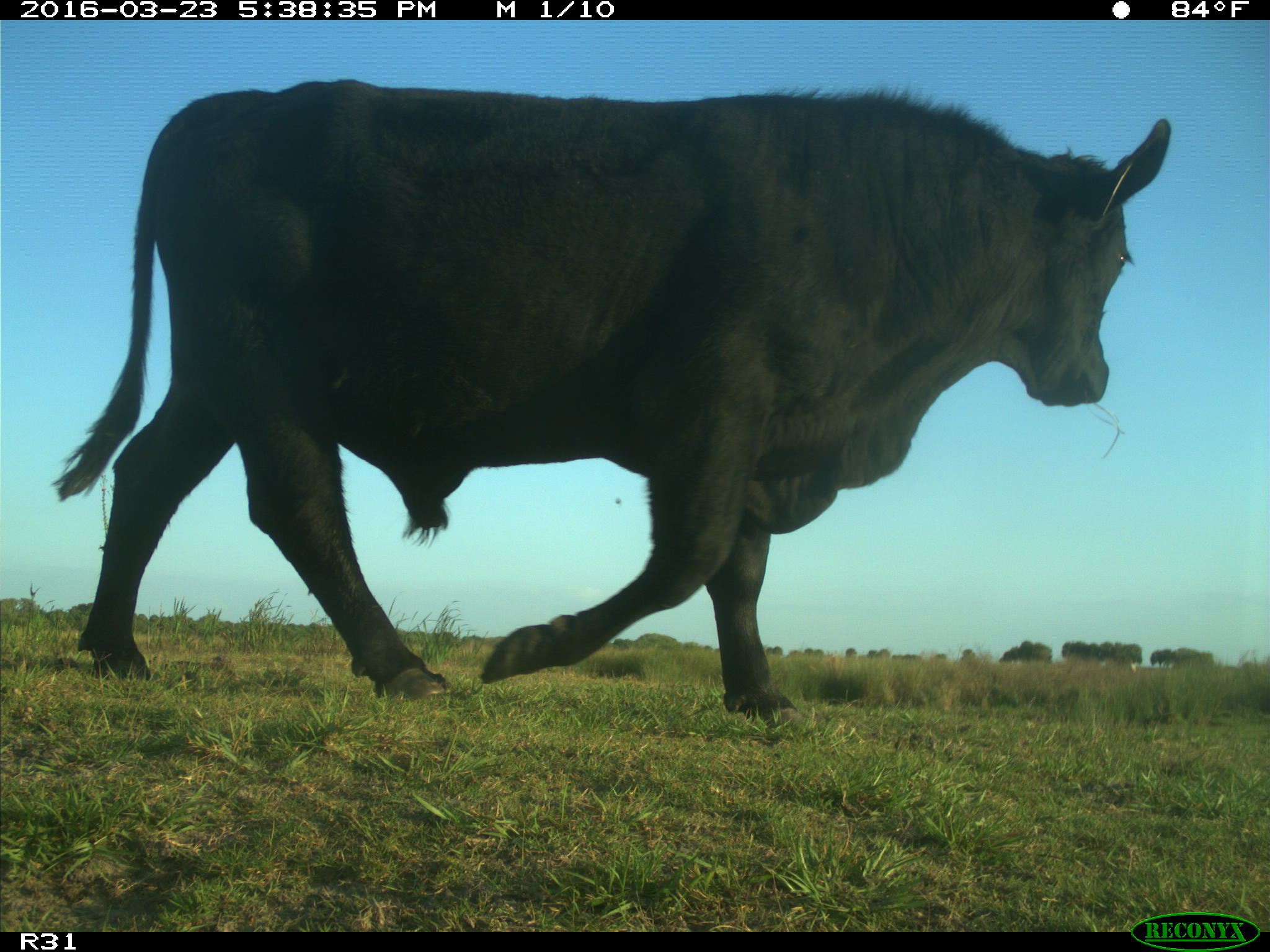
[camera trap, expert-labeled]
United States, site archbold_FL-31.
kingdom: Animalia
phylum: Chordata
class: Mammalia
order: Artiodactyla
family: Bovidae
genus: Bos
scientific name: Bos taurus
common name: domestic cow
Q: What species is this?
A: Bos taurus (domestic cow).